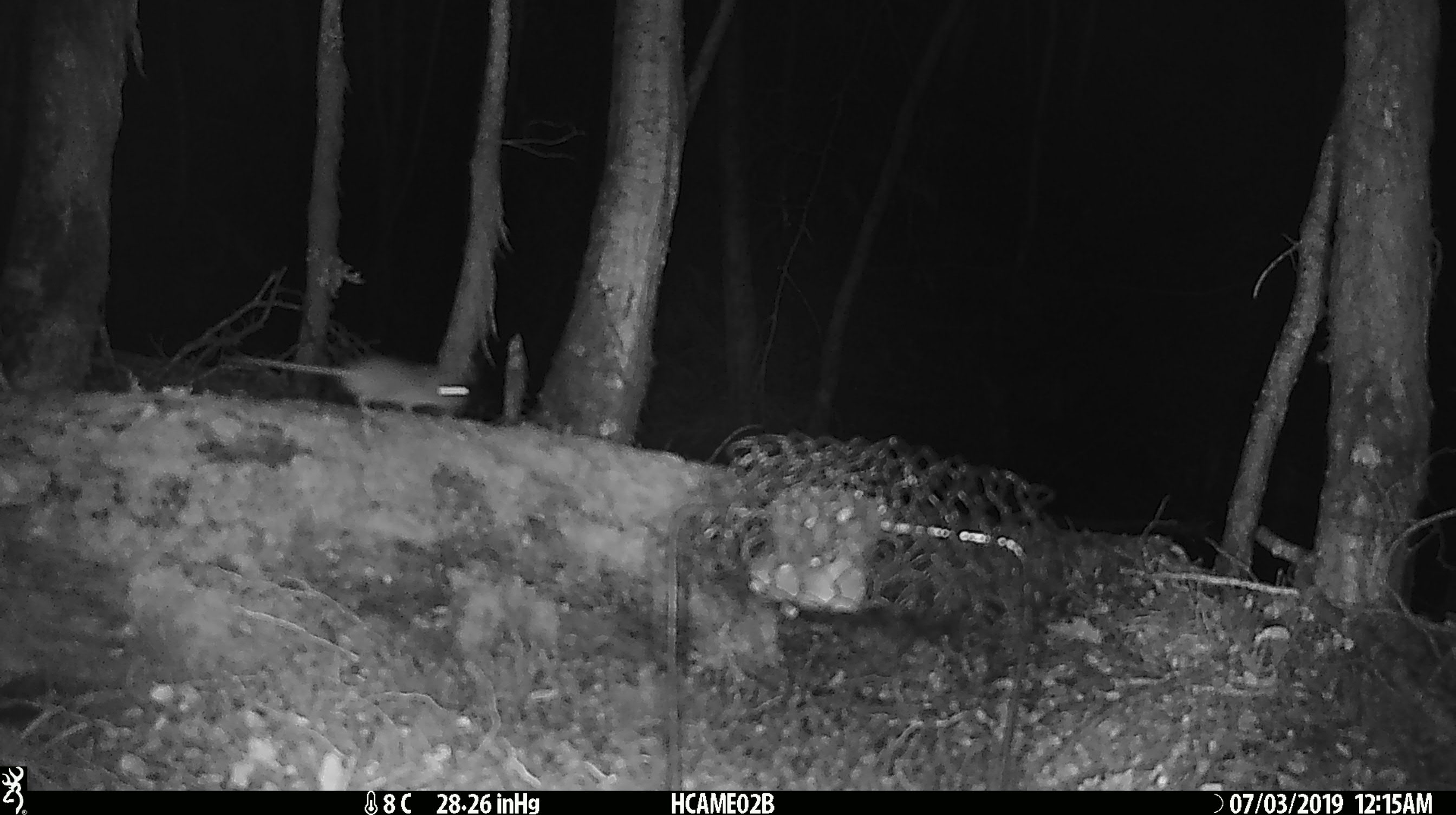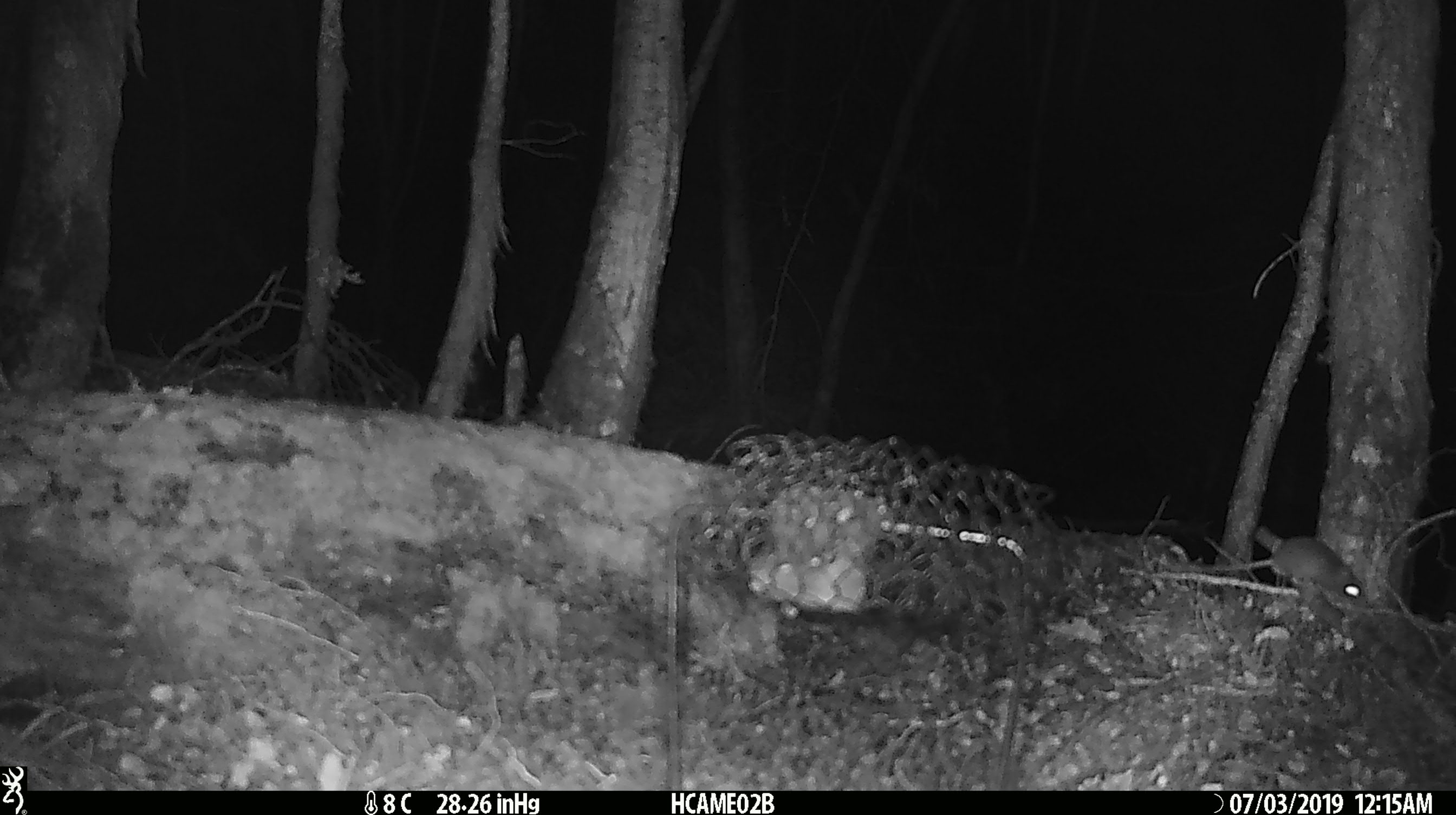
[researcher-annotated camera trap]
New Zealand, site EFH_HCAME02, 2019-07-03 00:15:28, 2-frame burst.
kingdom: Animalia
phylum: Chordata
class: Mammalia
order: Rodentia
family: Muridae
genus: Mus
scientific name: Mus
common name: mouse